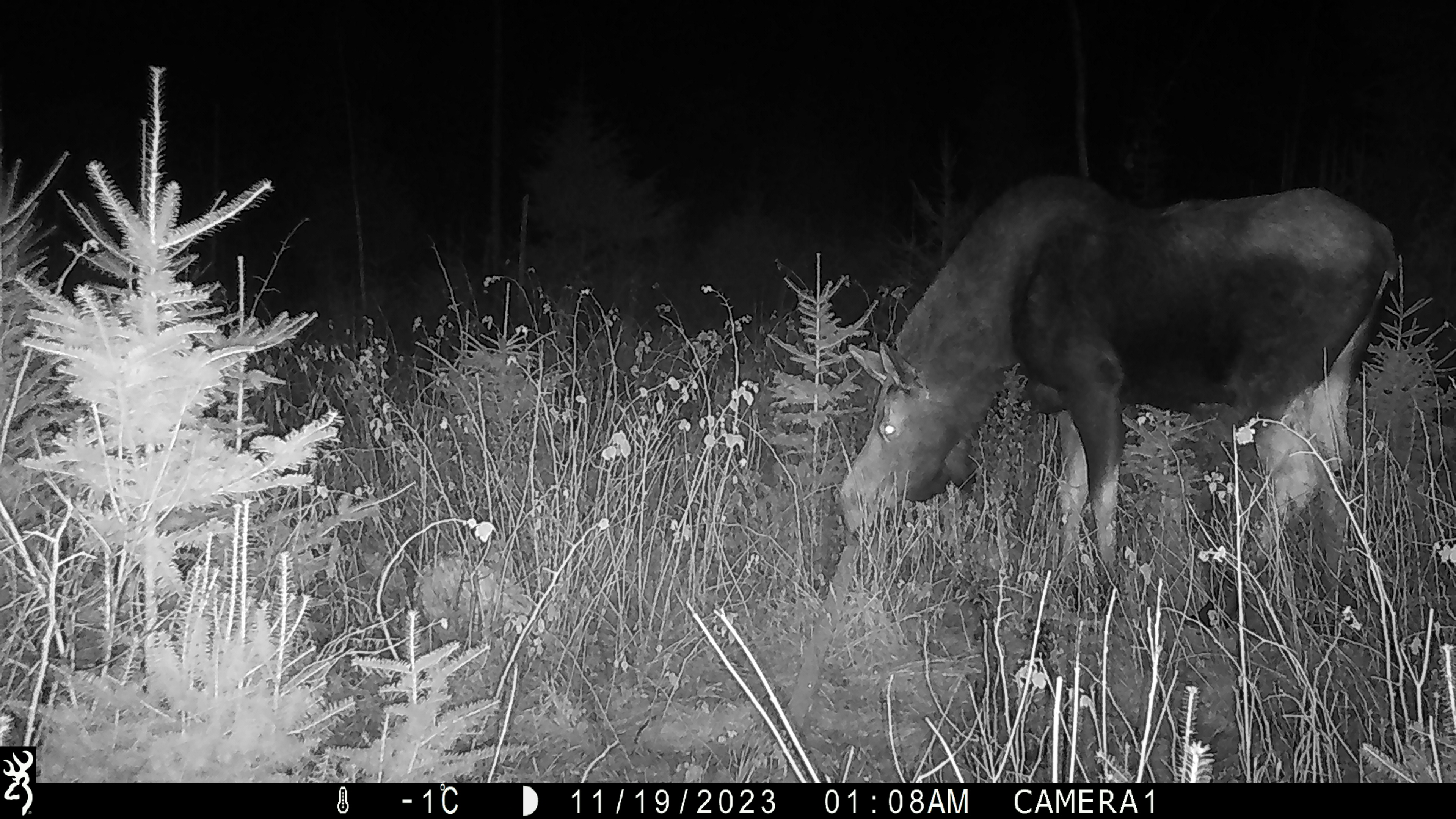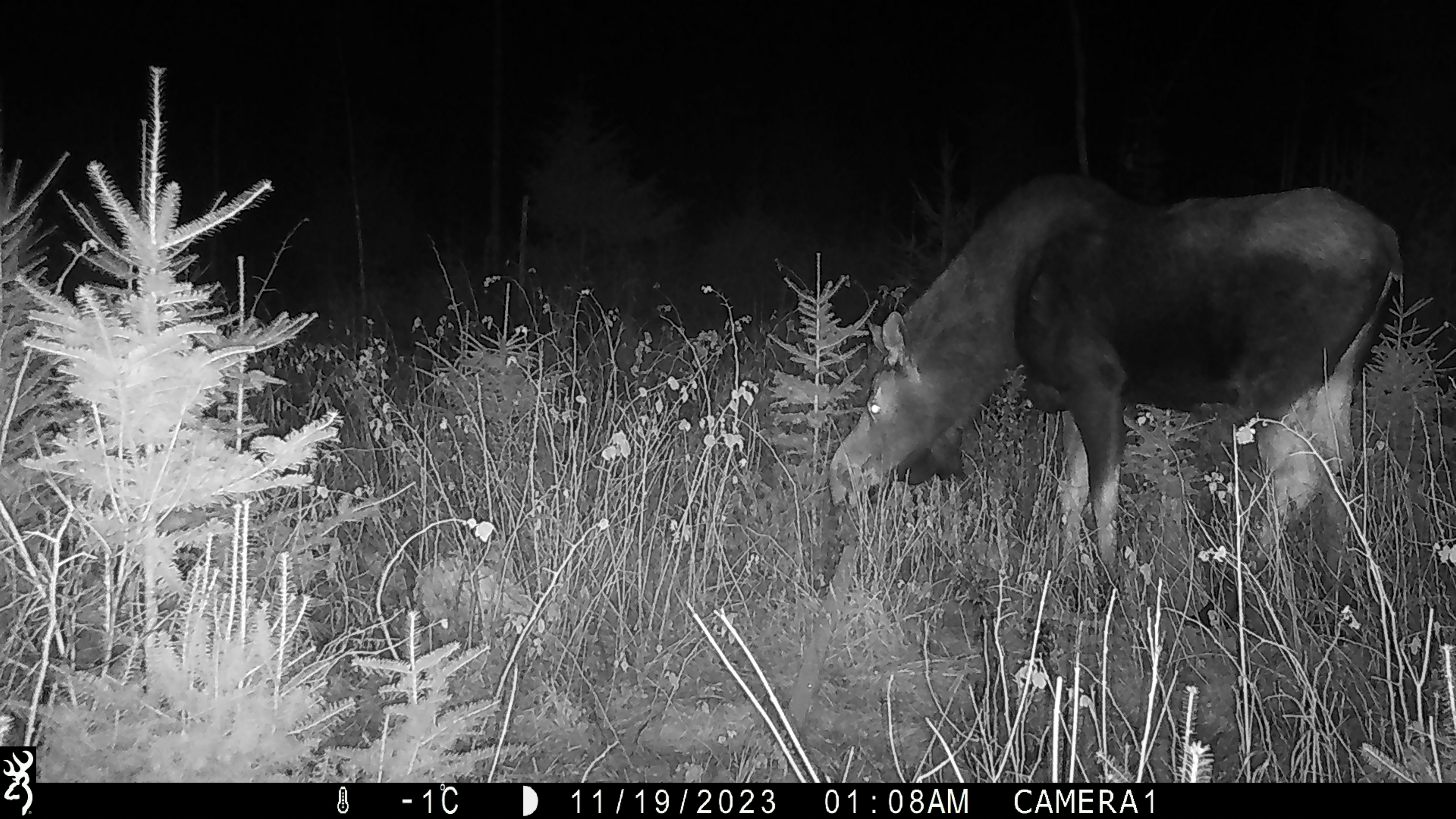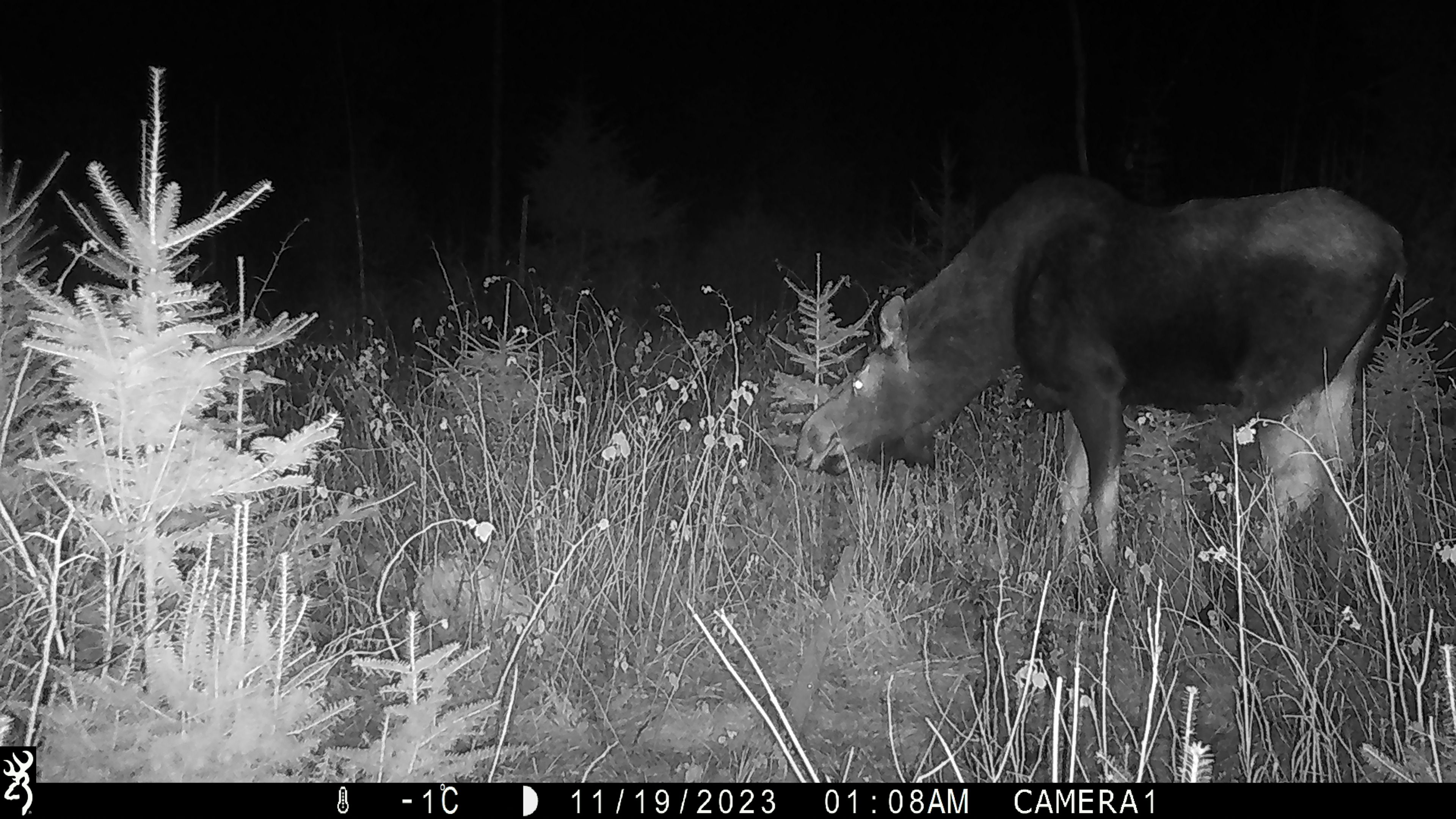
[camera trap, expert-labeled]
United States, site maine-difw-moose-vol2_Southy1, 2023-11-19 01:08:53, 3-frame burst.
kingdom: Animalia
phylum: Chordata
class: Mammalia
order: Artiodactyla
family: Cervidae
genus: Alces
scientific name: Alces alces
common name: moose